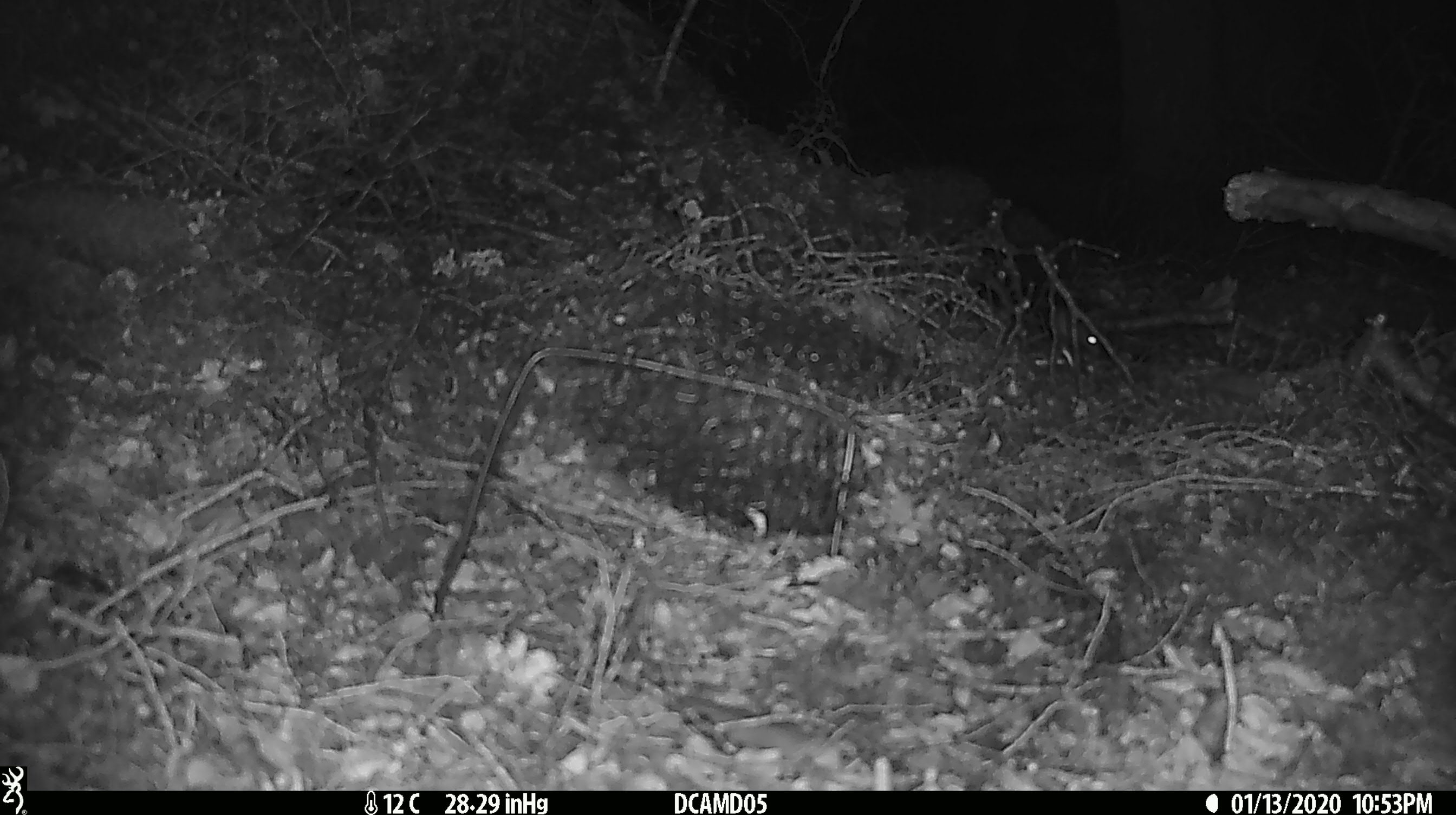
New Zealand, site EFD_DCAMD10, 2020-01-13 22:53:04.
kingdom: Animalia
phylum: Chordata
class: Mammalia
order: Rodentia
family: Muridae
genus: Mus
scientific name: Mus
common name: mouse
Mouse (Mus).